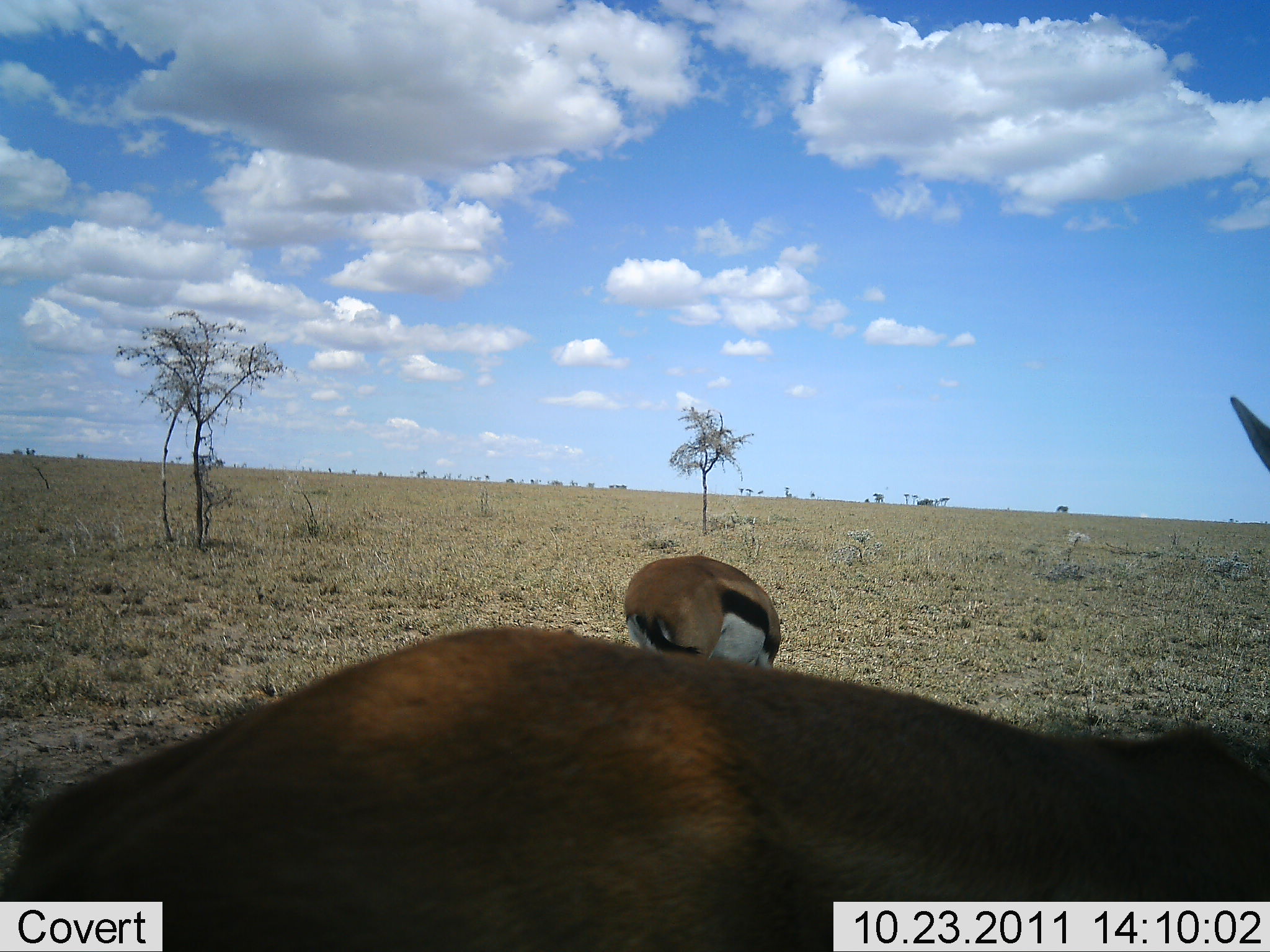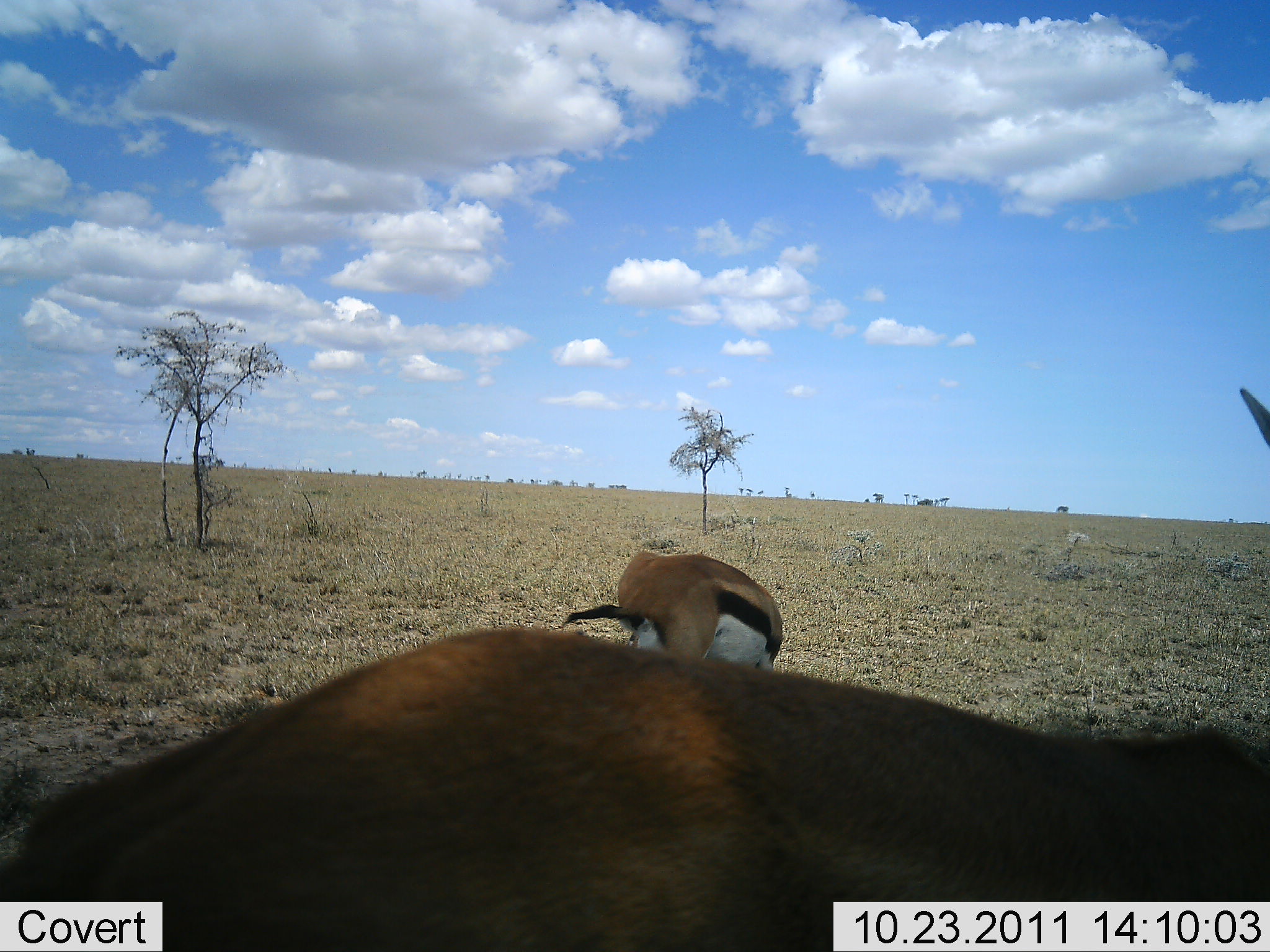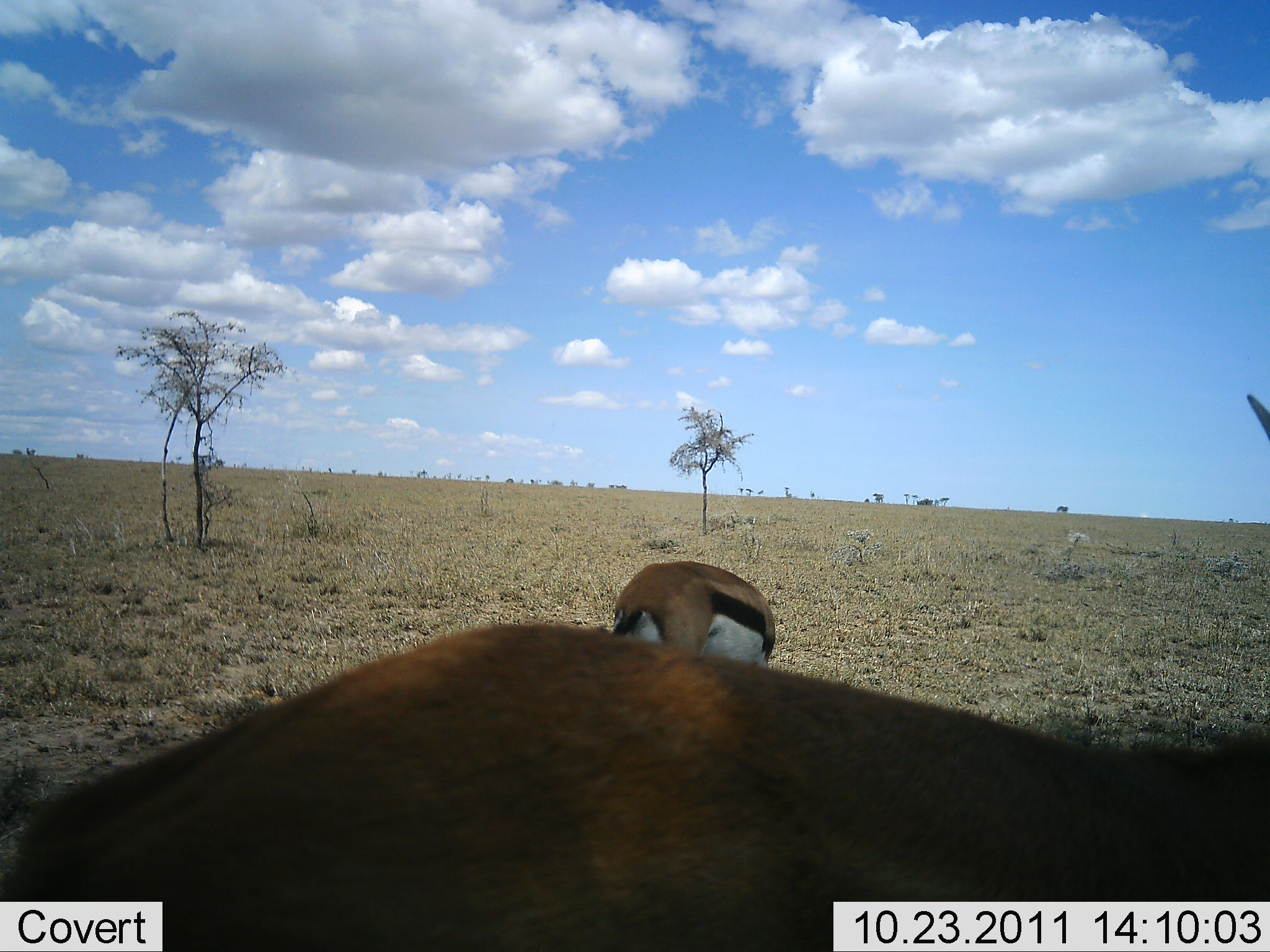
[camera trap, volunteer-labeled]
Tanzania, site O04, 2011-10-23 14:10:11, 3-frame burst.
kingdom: Animalia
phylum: Chordata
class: Mammalia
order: Artiodactyla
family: Bovidae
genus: Eudorcas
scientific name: Eudorcas thomsonii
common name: thomson's gazelle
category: gazellethomsons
Gazellethomsons (thomson's gazelle) (Eudorcas thomsonii), count 2. Behavior (volunteer vote fractions): standing 92%, resting 0%, moving 8%, interacting 0%. Young present (vote fraction): 0%. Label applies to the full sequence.